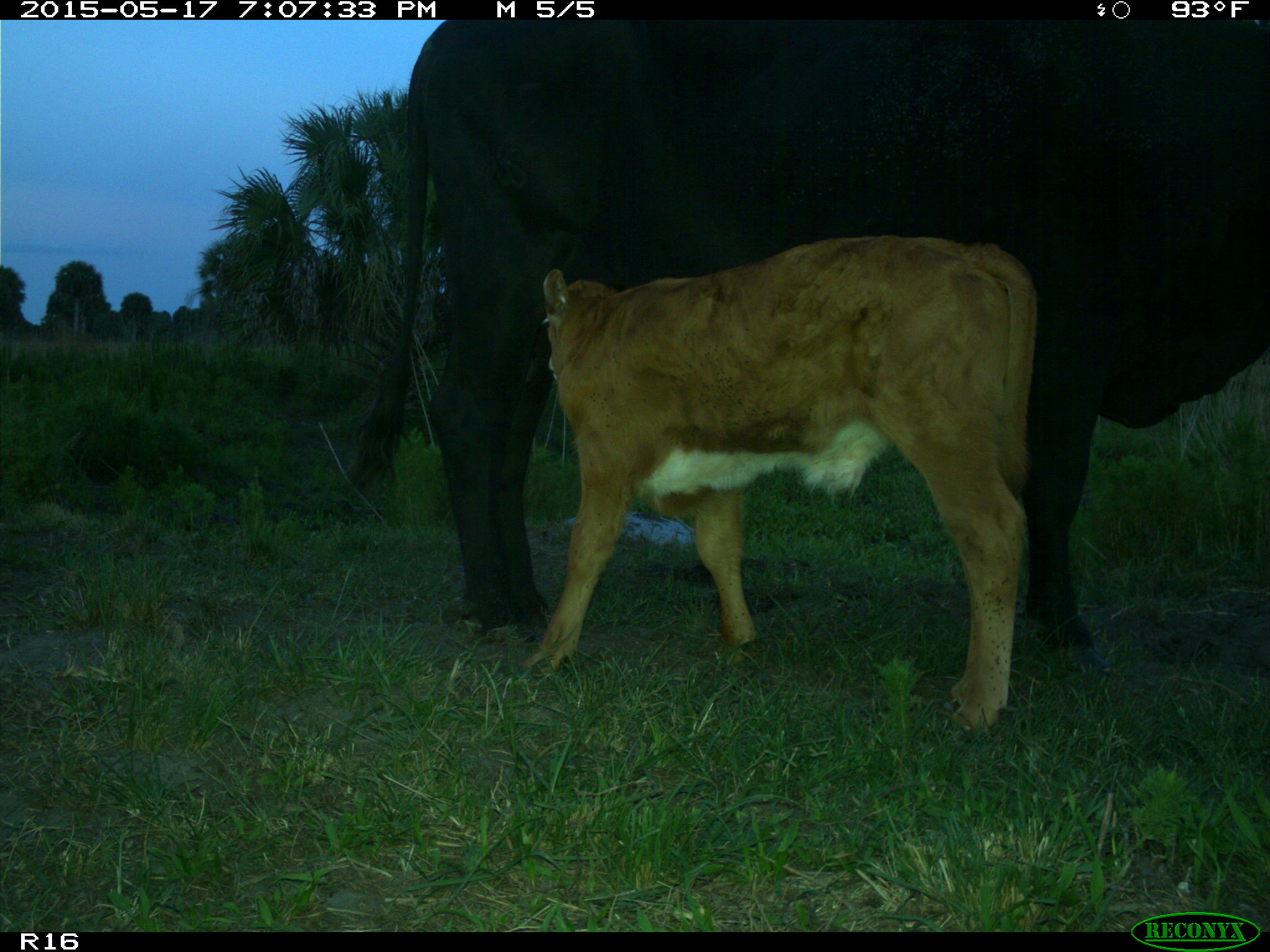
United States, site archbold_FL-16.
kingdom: Animalia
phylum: Chordata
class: Mammalia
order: Artiodactyla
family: Bovidae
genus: Bos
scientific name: Bos taurus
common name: domestic cow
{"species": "Bos taurus (domestic cow)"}